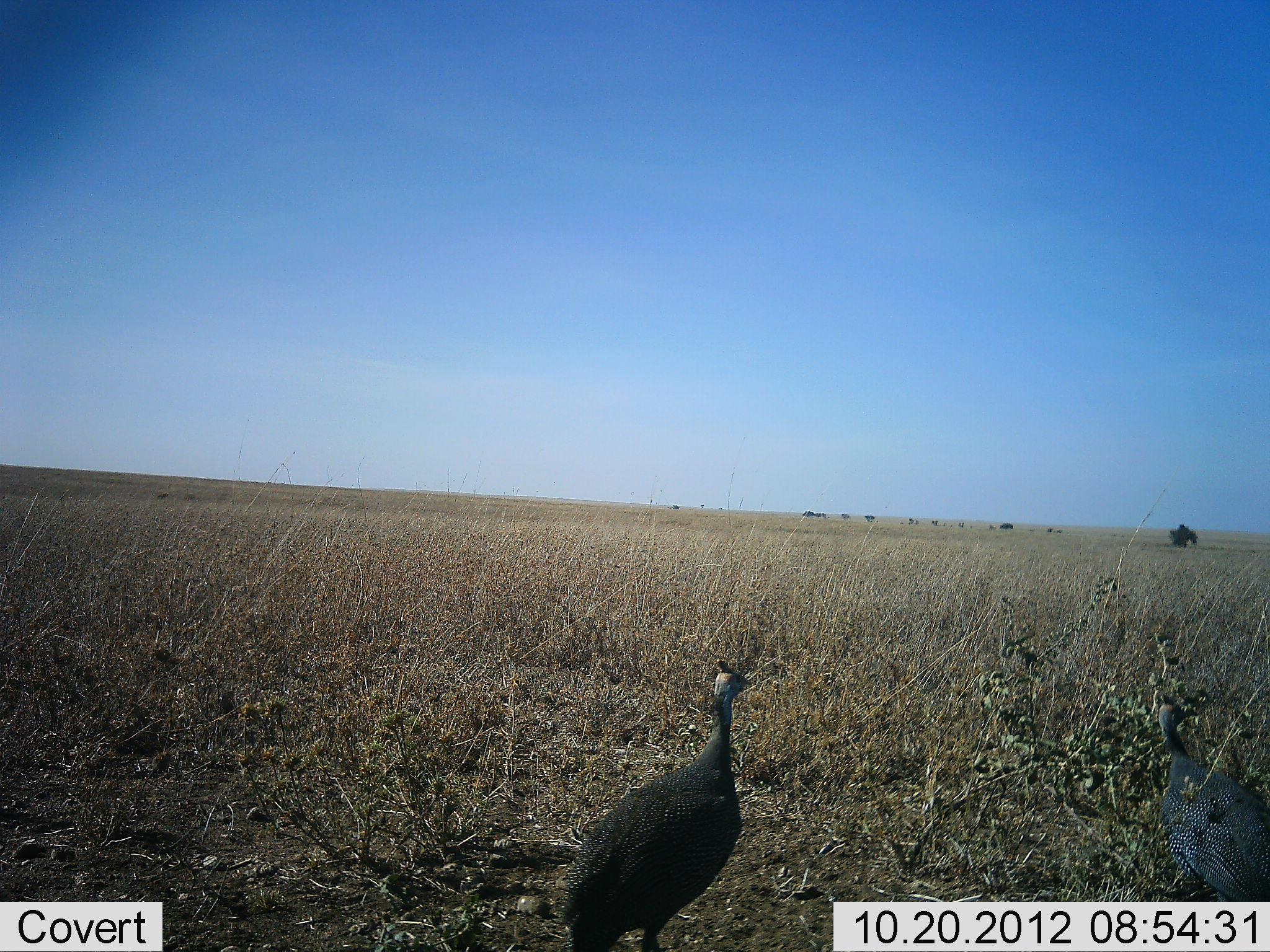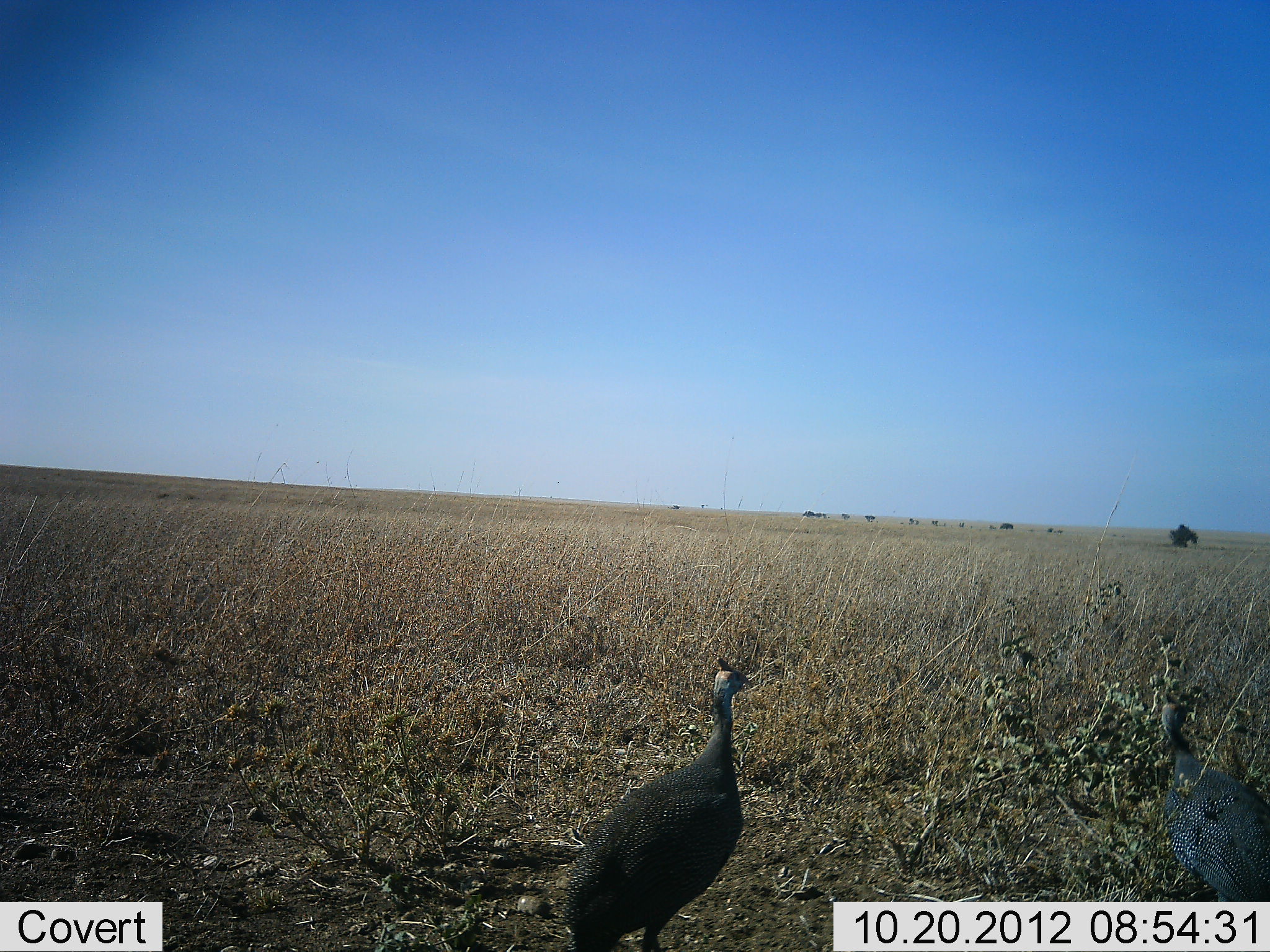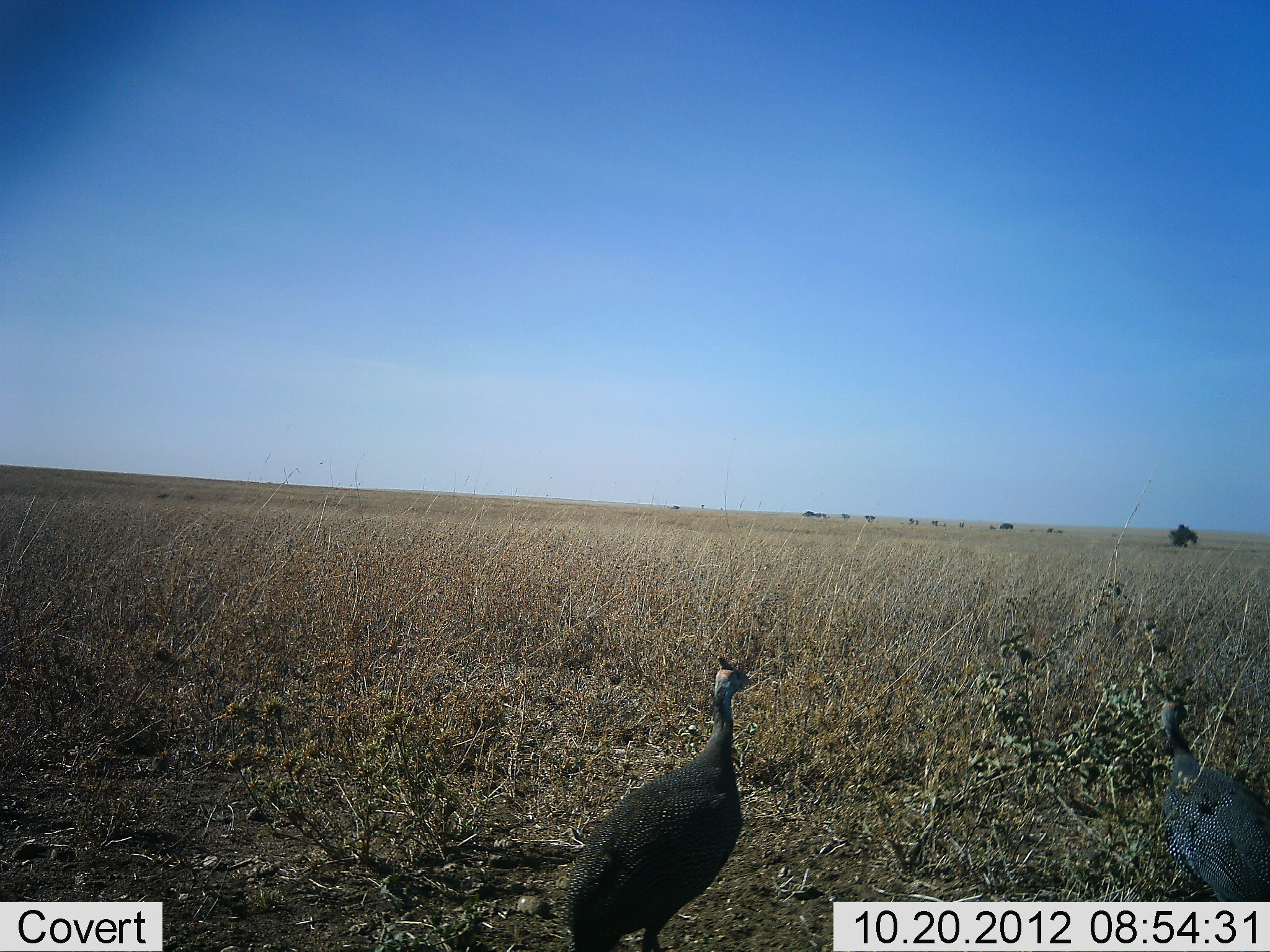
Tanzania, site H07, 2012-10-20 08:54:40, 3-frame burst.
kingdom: Animalia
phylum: Chordata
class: Aves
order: Galliformes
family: Numididae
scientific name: Numididae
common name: guinea fowl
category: guineafowl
Guineafowl (guinea fowl) (Numididae), count 2. Behavior (volunteer vote fractions): standing 100%, resting 0%, moving 0%, interacting 0%. Young present (vote fraction): 0%. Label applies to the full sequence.